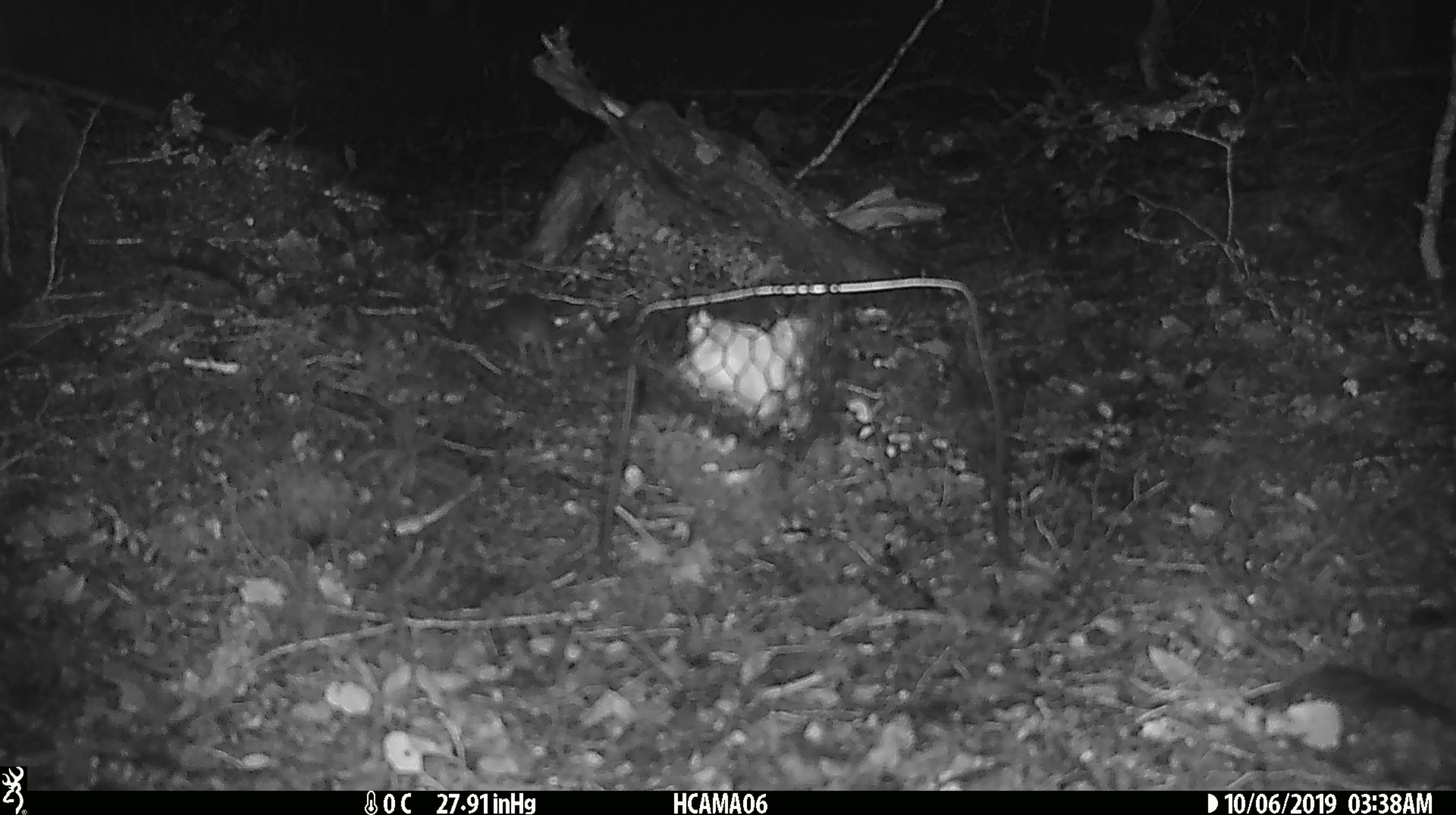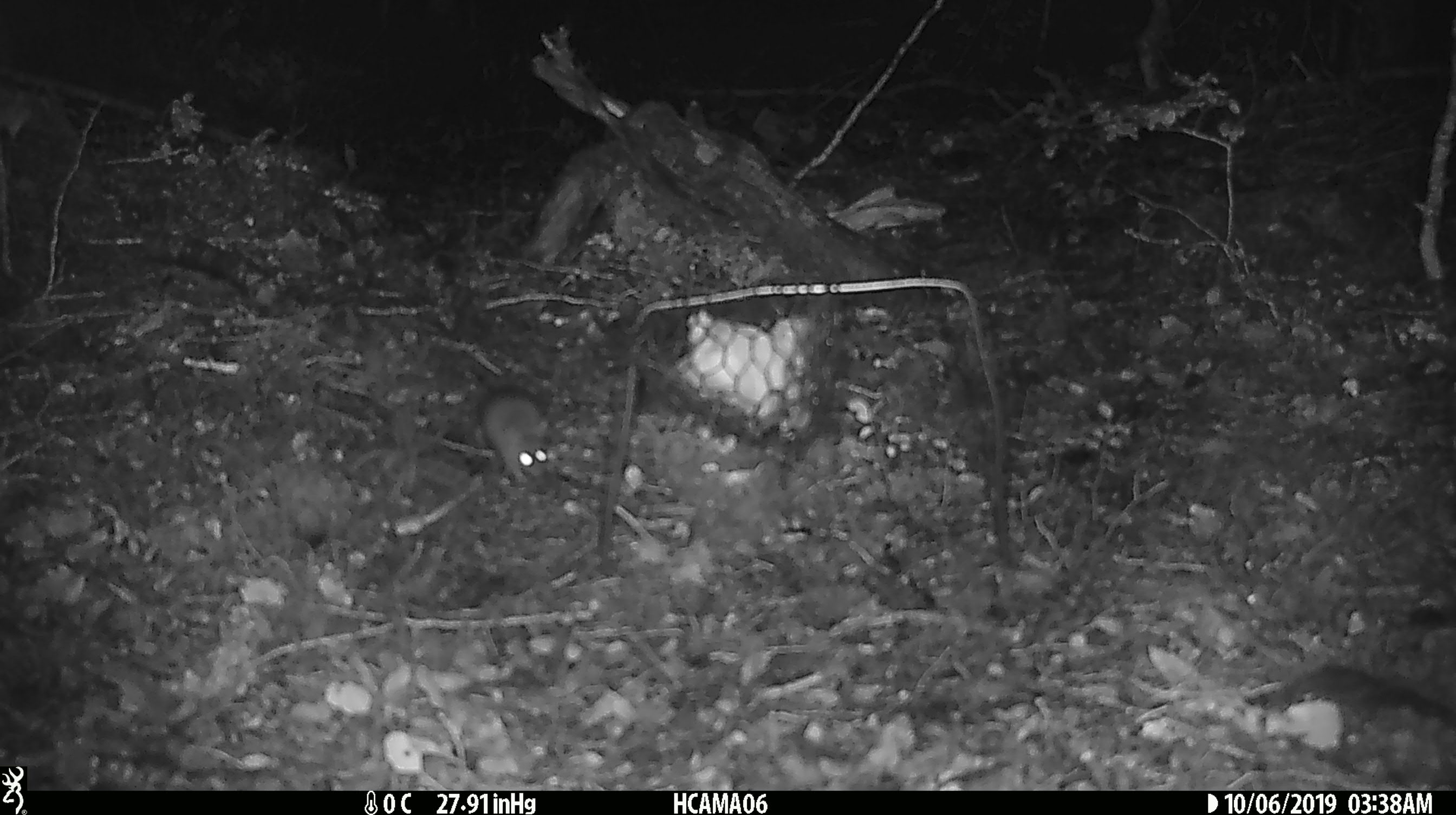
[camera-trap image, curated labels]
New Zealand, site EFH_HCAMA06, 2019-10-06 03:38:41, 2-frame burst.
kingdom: Animalia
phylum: Chordata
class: Mammalia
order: Rodentia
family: Muridae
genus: Mus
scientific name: Mus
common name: mouse